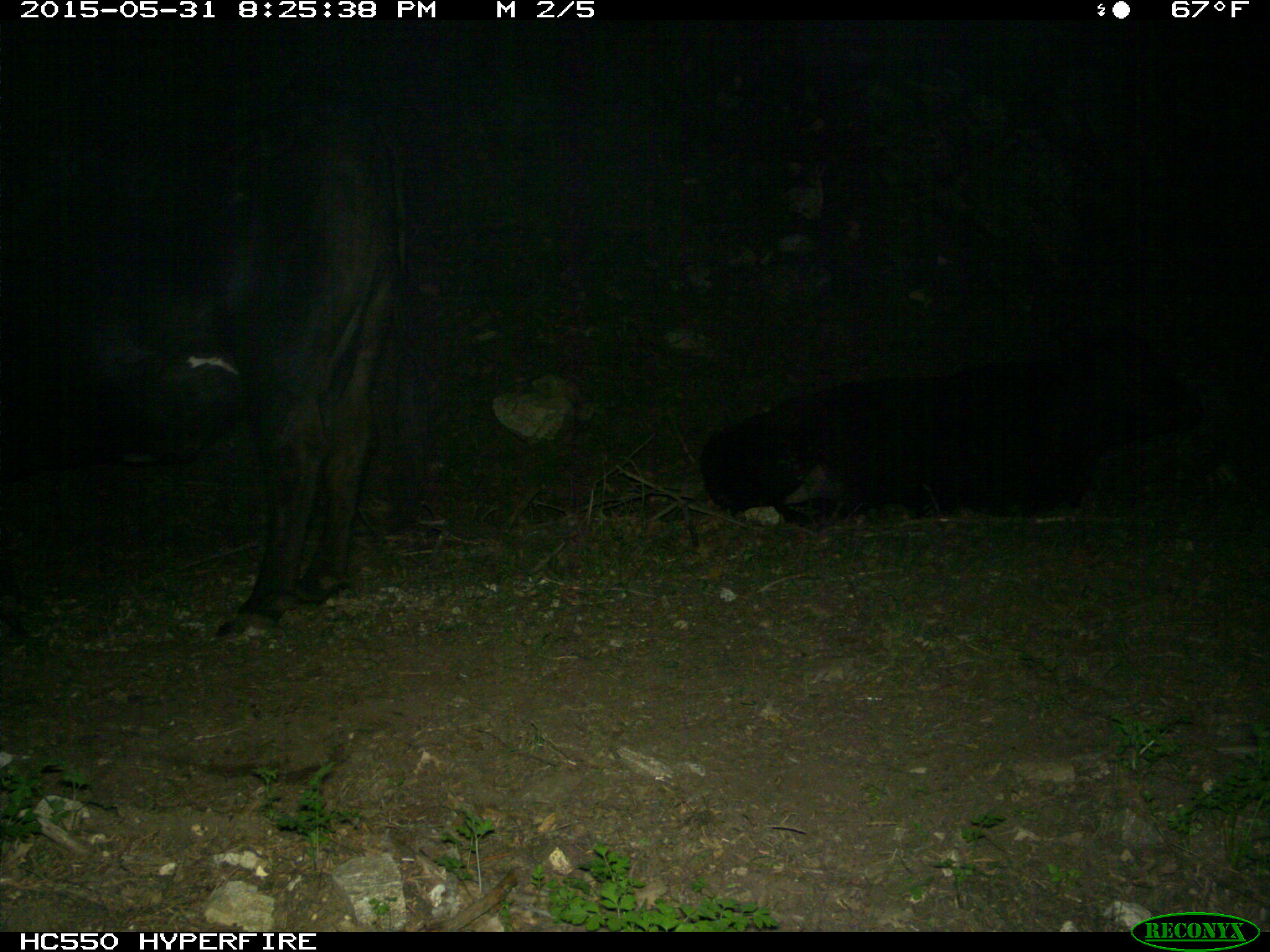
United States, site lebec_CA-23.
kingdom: Animalia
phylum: Chordata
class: Mammalia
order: Artiodactyla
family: Bovidae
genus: Bos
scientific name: Bos taurus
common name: domestic cow